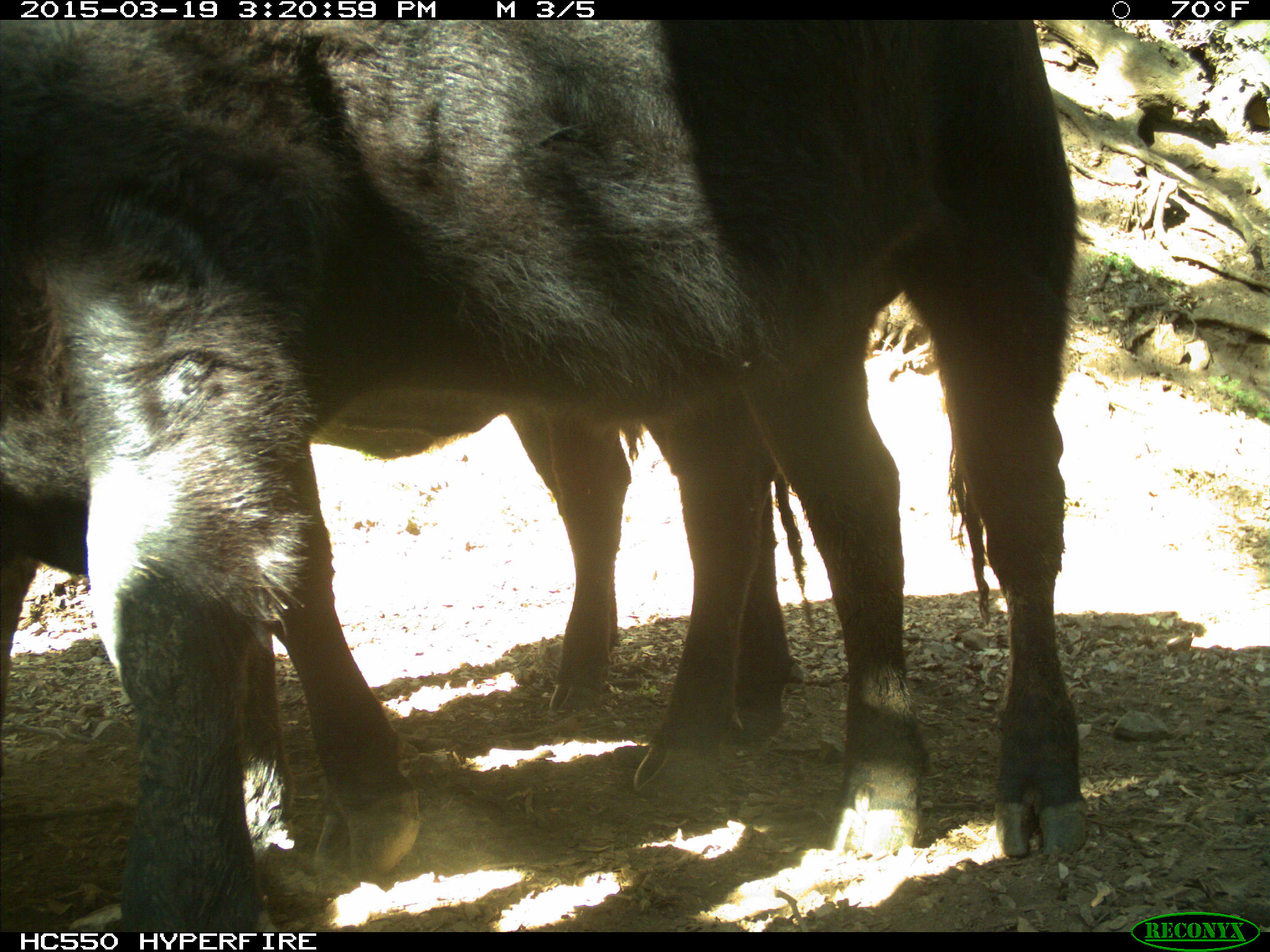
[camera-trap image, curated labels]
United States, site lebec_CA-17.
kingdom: Animalia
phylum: Chordata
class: Mammalia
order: Artiodactyla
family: Bovidae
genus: Bos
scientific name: Bos taurus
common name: domestic cow